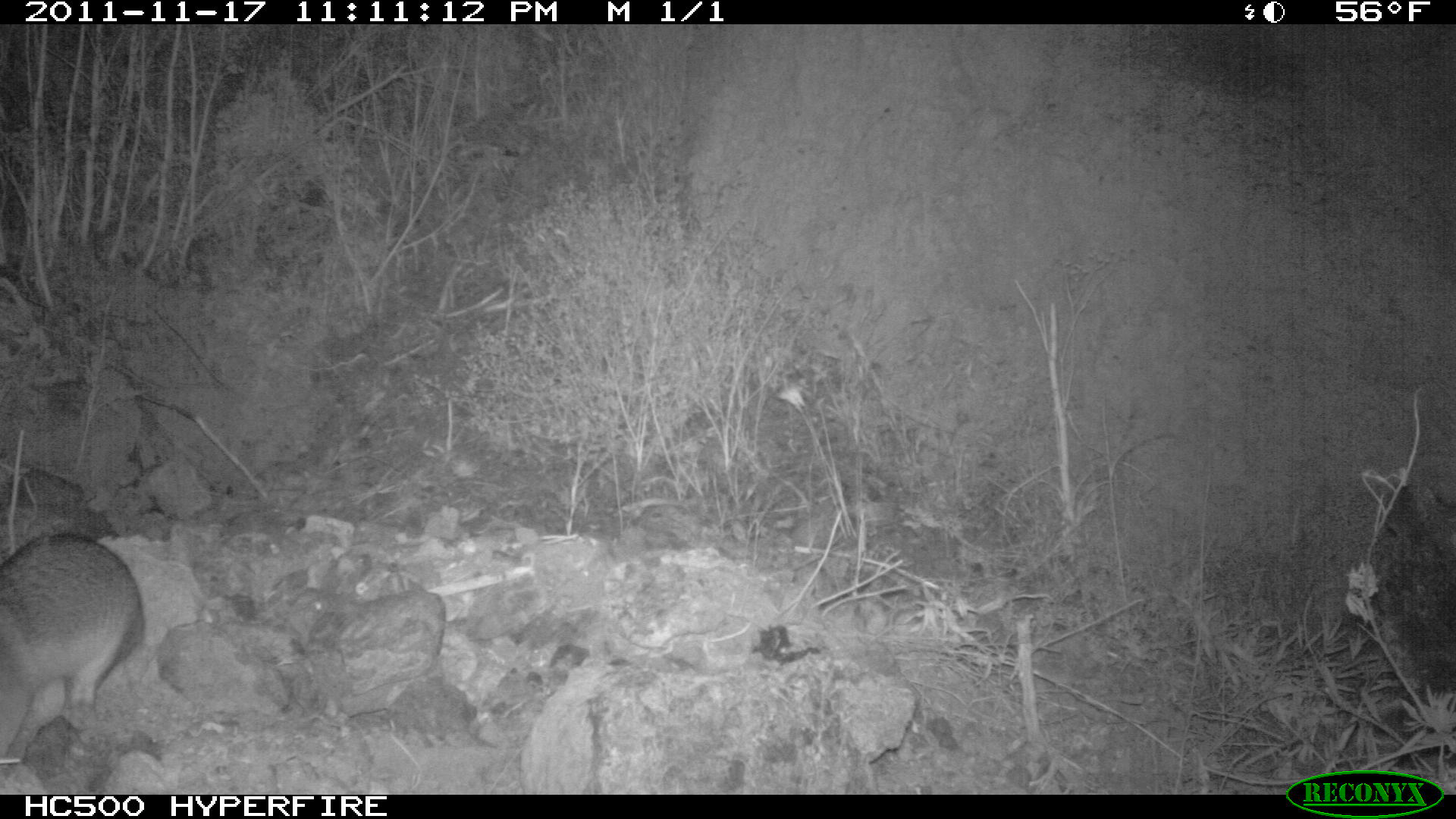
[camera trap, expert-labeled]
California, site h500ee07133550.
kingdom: Animalia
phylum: Chordata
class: Mammalia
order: Carnivora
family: Canidae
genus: Urocyon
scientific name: Urocyon littoralis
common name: island fox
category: fox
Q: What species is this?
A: Fox (island fox) (Urocyon littoralis).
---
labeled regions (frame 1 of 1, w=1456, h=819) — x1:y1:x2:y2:
fox: 0:532:144:764